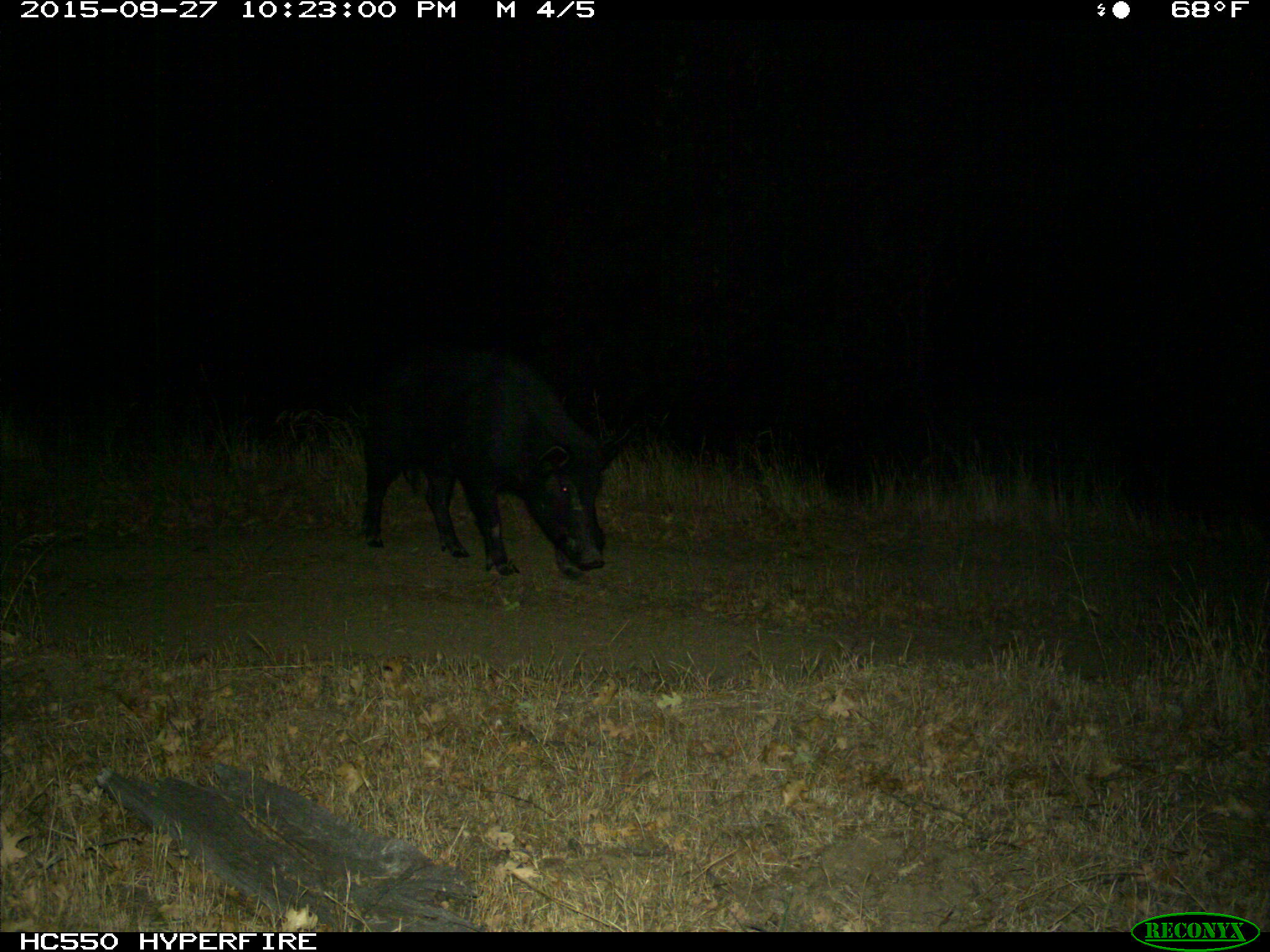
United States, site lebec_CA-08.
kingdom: Animalia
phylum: Chordata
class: Mammalia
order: Artiodactyla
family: Suidae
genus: Sus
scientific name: Sus scrofa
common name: wild boar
Sus scrofa (wild boar).